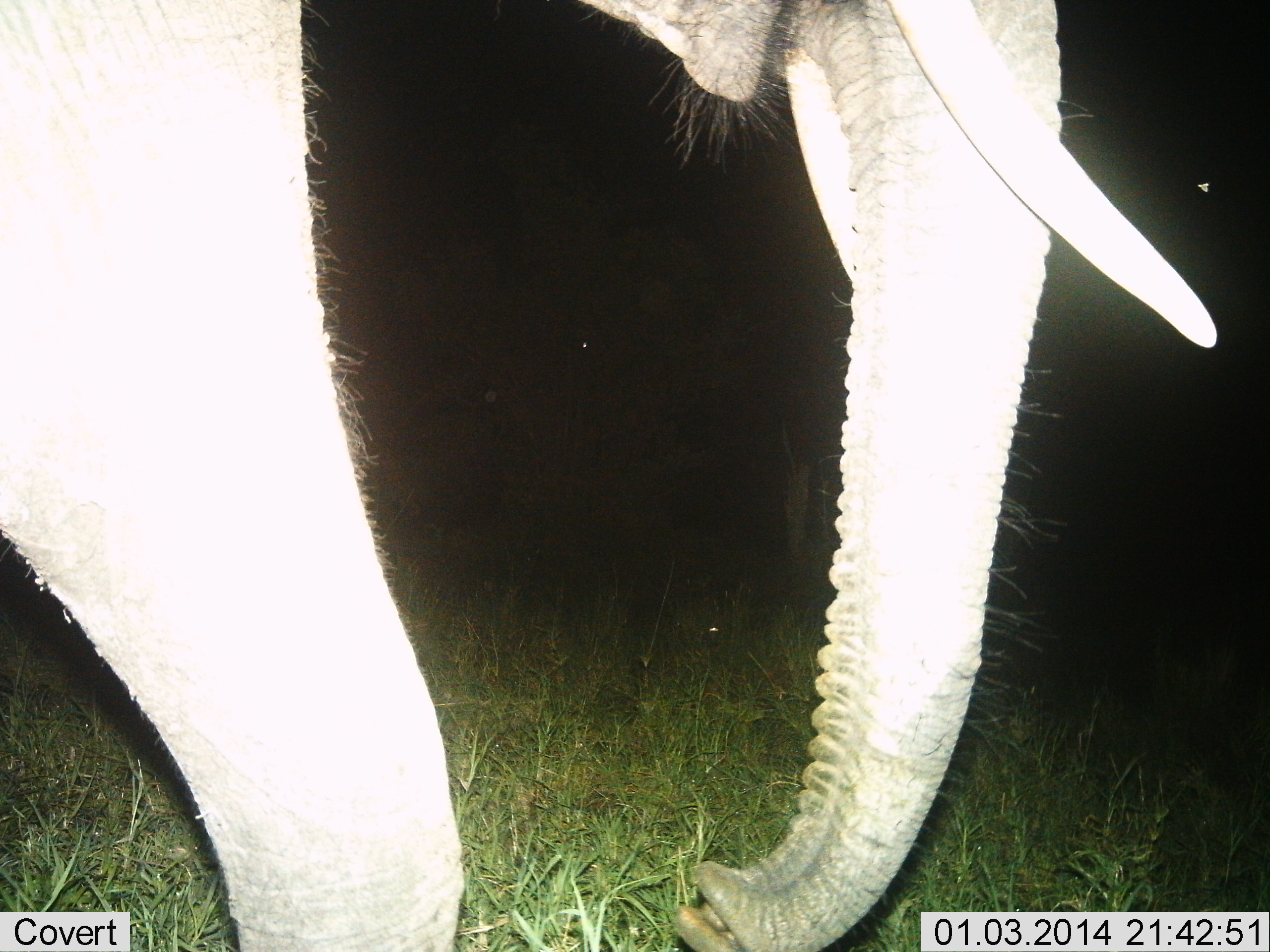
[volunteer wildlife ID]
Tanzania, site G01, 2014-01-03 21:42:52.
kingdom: Animalia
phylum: Chordata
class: Mammalia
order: Proboscidea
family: Elephantidae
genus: Loxodonta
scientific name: Loxodonta africana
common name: african bush elephant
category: elephant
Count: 1.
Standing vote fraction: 30%.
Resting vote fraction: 0%.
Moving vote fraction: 70%.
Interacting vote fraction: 0%.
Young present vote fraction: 0%.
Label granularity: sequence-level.